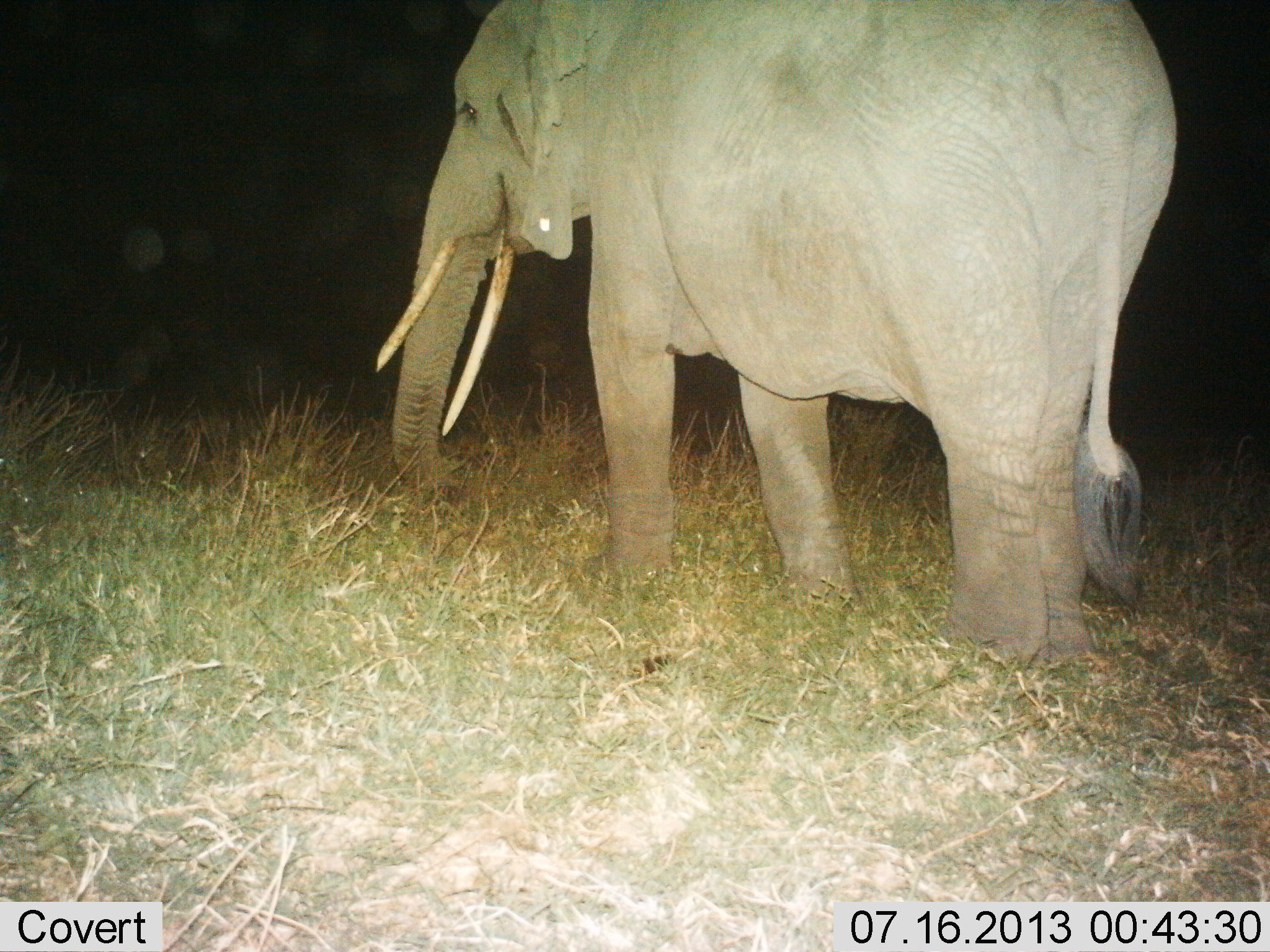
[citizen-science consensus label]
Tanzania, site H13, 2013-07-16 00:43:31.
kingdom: Animalia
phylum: Chordata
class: Mammalia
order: Proboscidea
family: Elephantidae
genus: Loxodonta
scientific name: Loxodonta africana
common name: african bush elephant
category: elephant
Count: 1.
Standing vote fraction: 75%.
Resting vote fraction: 0%.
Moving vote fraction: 20%.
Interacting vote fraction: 0%.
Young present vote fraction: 0%.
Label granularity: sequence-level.